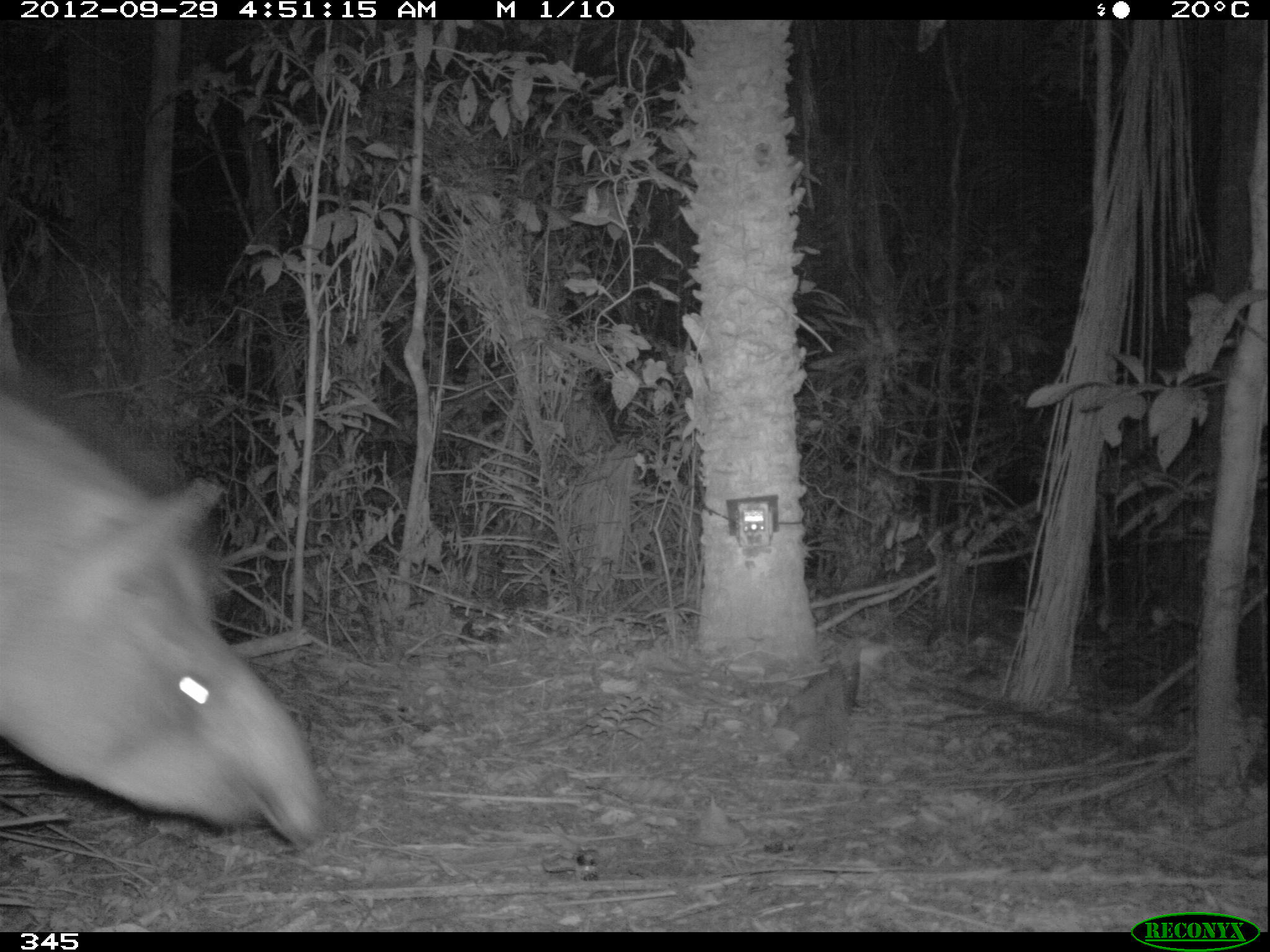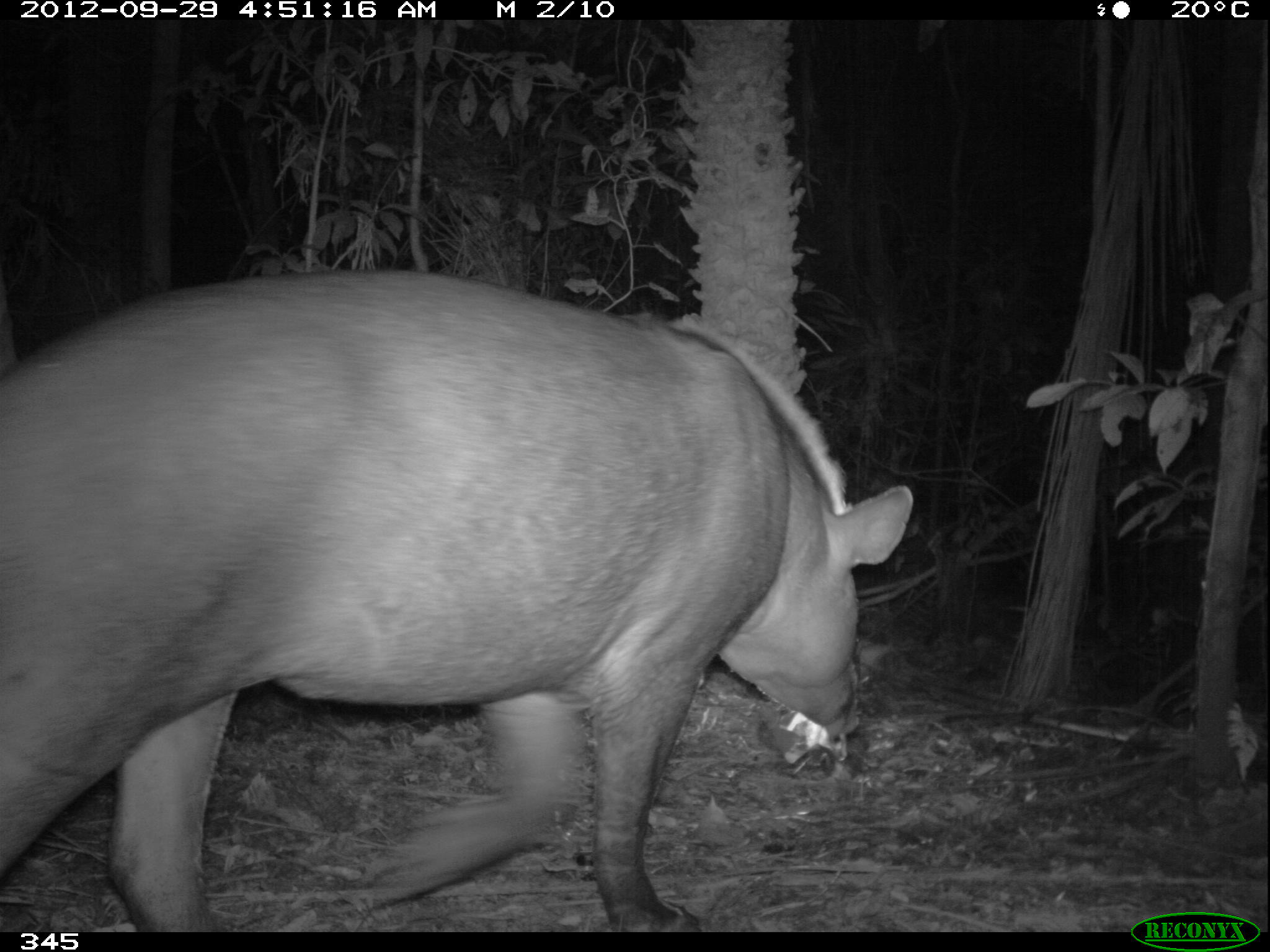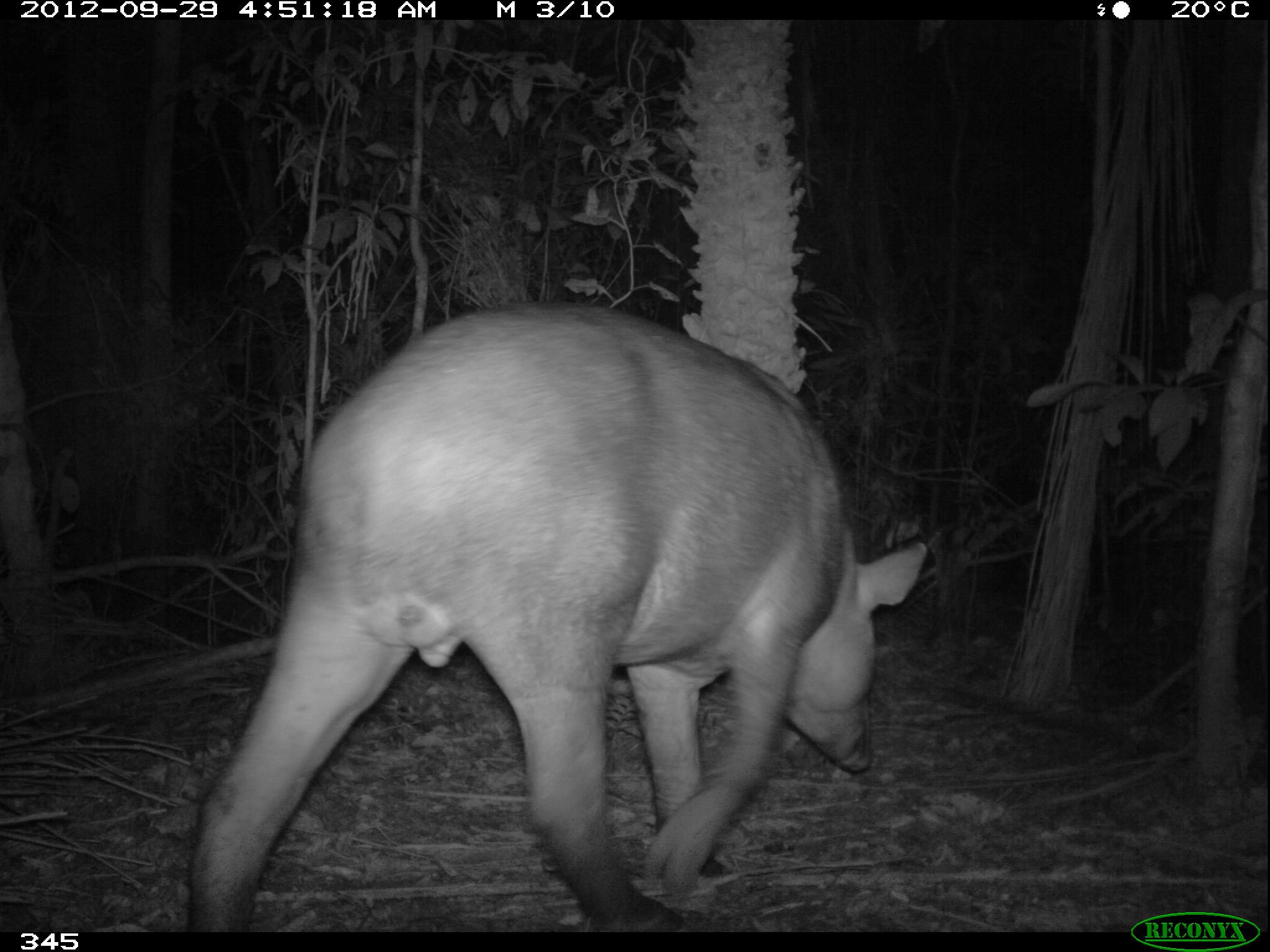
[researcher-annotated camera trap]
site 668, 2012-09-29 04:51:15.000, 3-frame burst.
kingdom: Animalia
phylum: Chordata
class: Mammalia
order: Perissodactyla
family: Tapiridae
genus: Tapirus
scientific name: Tapirus terrestris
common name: south american tapir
Tapirus terrestris (south american tapir).